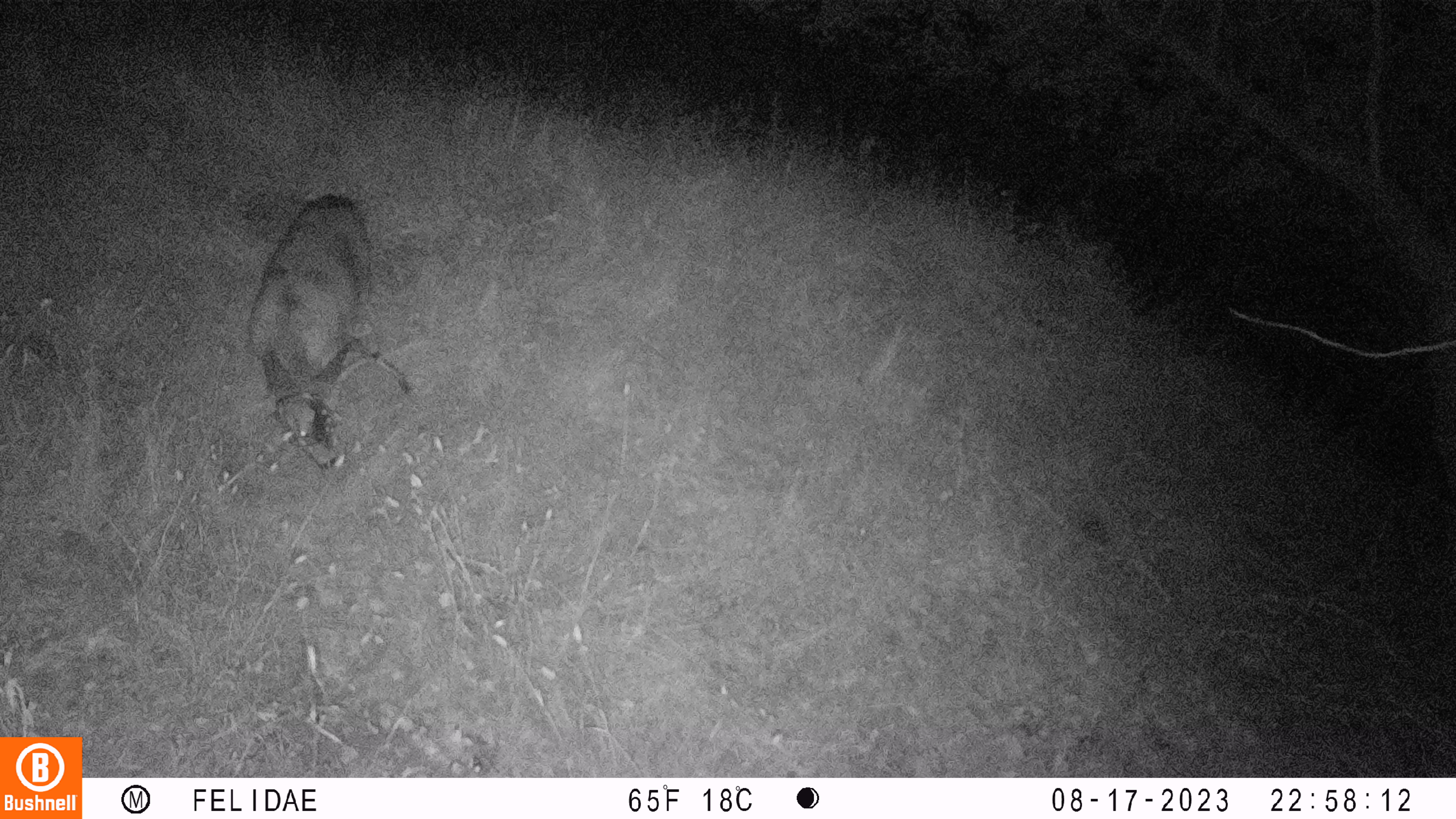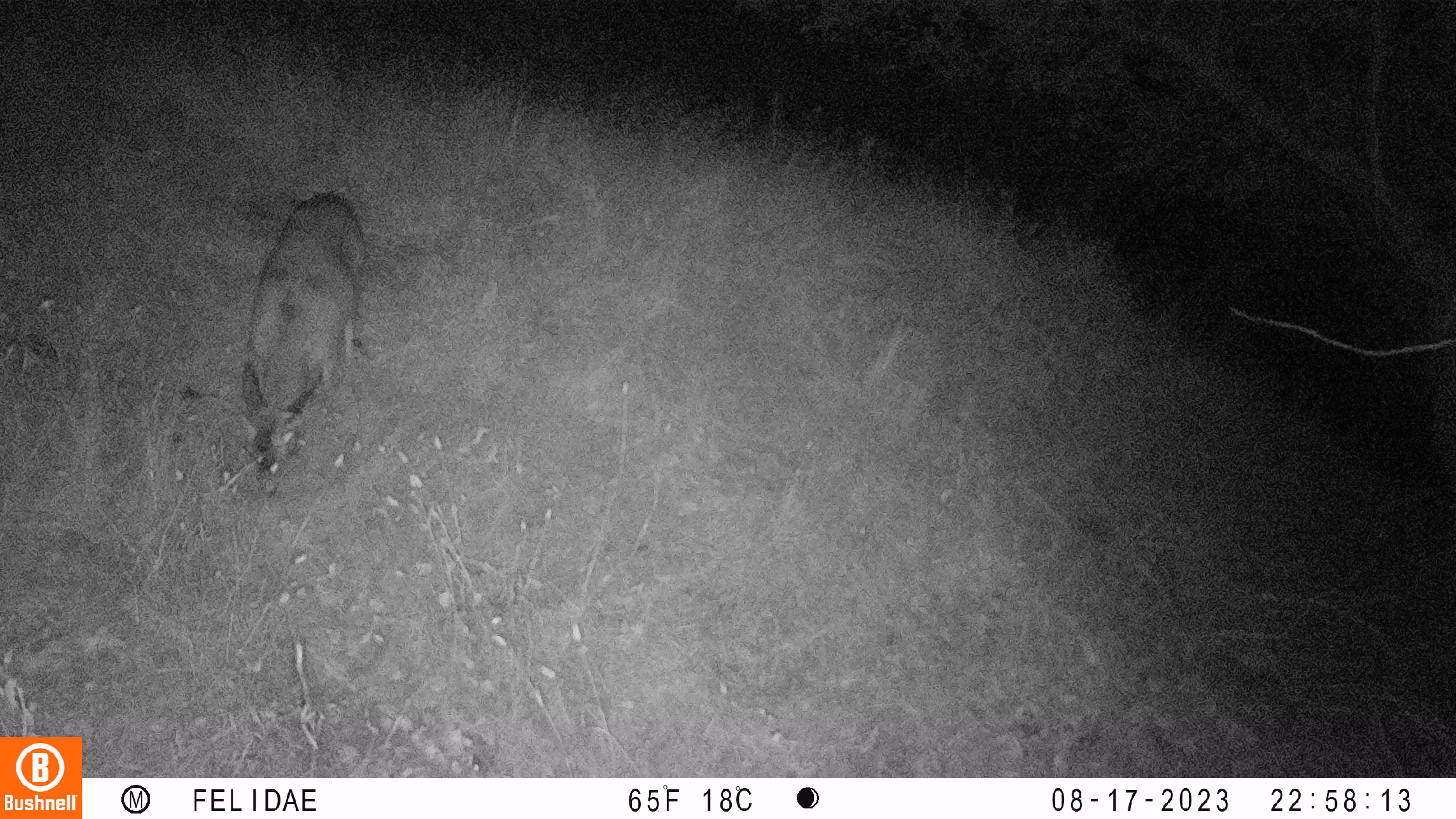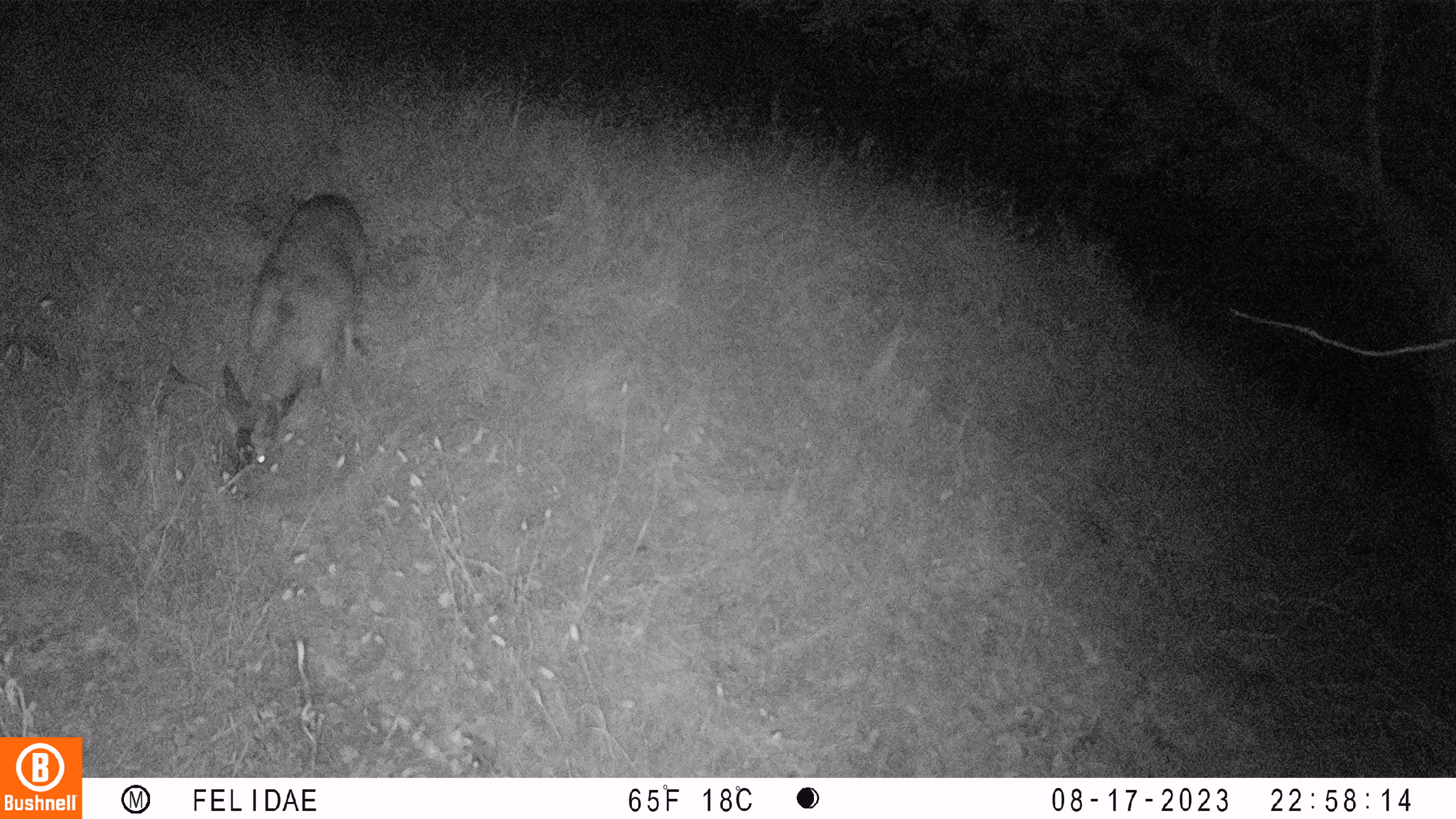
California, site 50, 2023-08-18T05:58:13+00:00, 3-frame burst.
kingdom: Animalia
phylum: Chordata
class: Mammalia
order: Artiodactyla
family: Cervidae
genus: Odocoileus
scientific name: Odocoileus hemionus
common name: mule deer